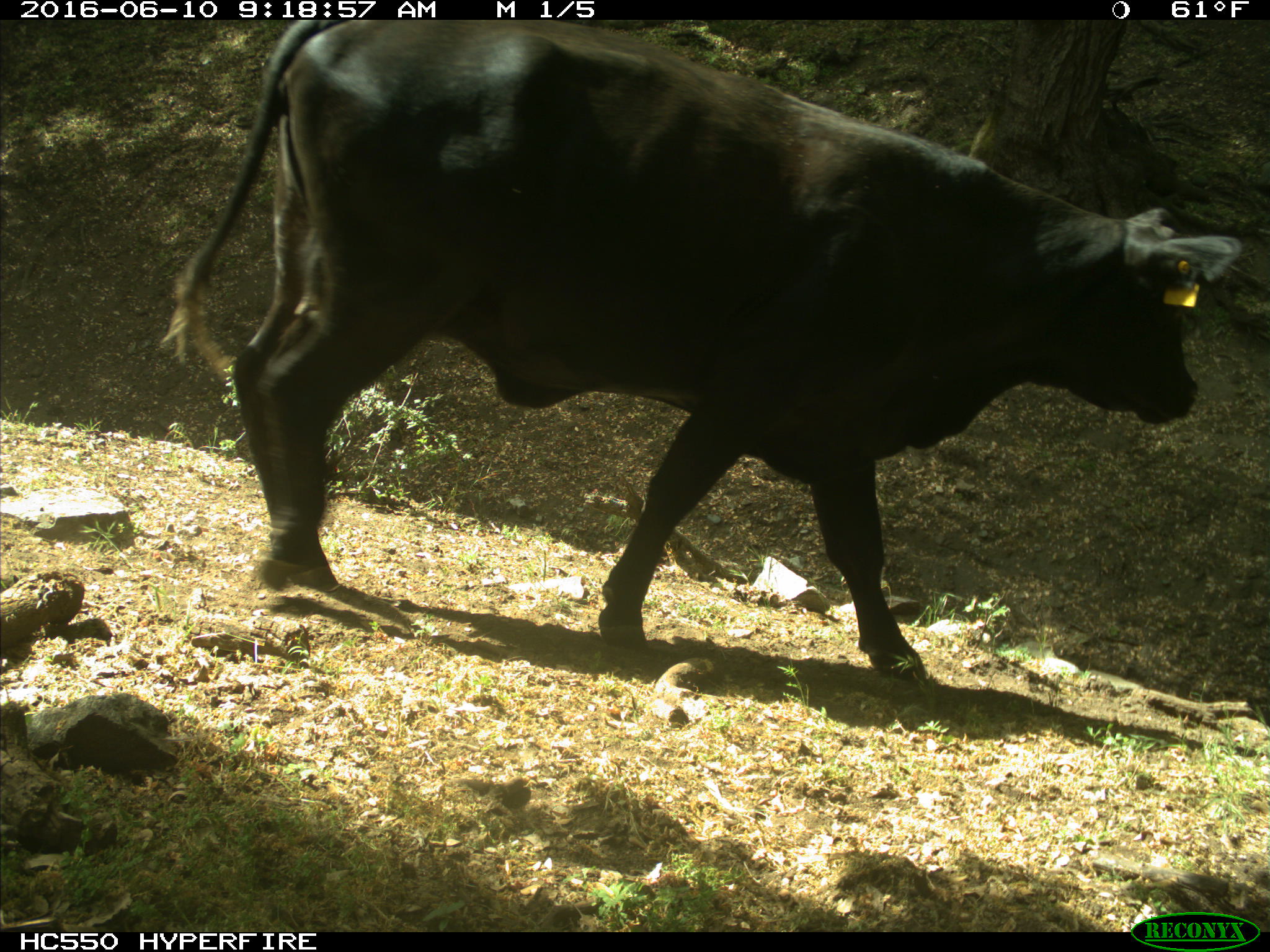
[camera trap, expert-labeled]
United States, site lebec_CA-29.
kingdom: Animalia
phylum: Chordata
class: Mammalia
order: Artiodactyla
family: Bovidae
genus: Bos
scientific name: Bos taurus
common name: domestic cow